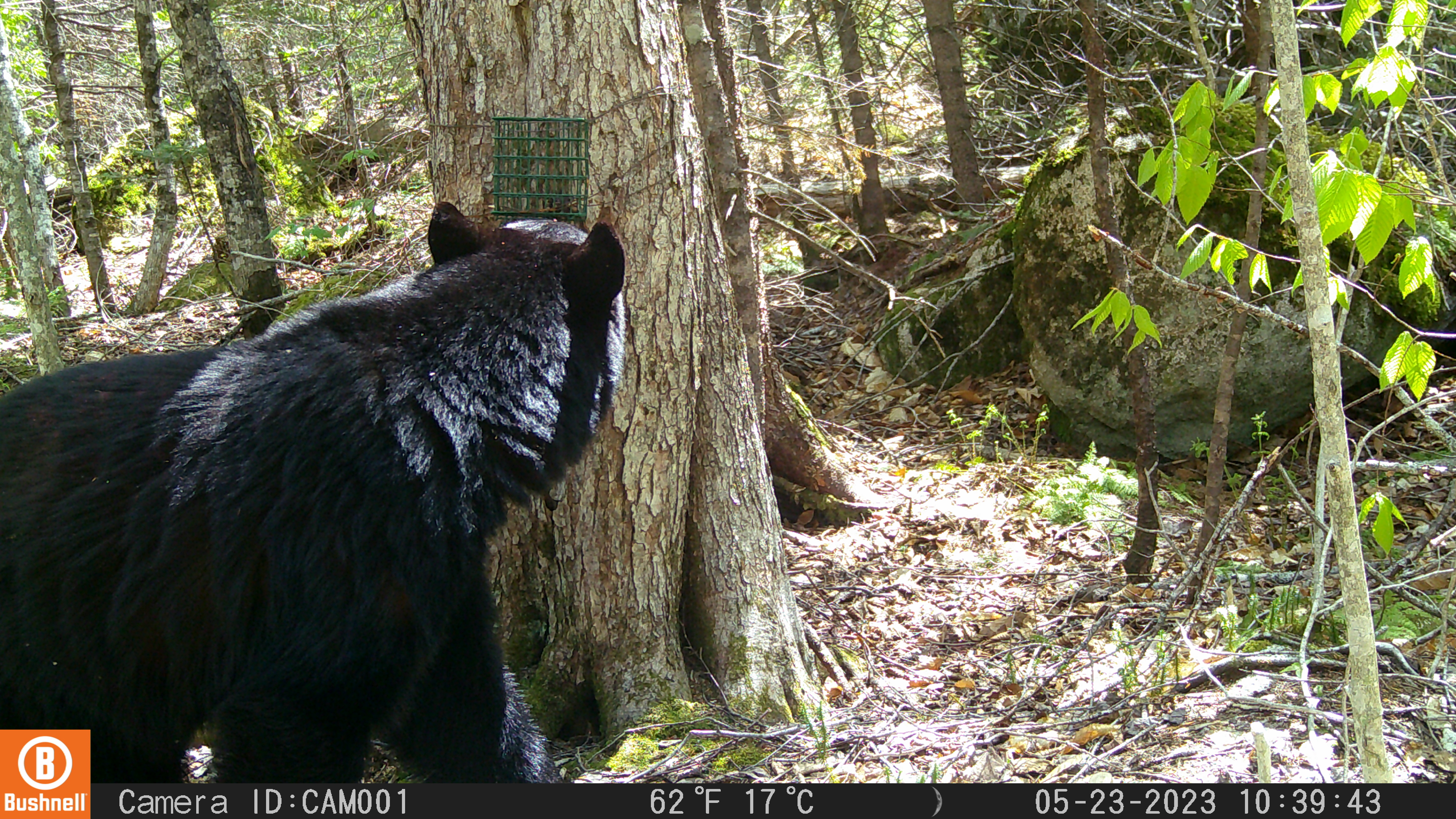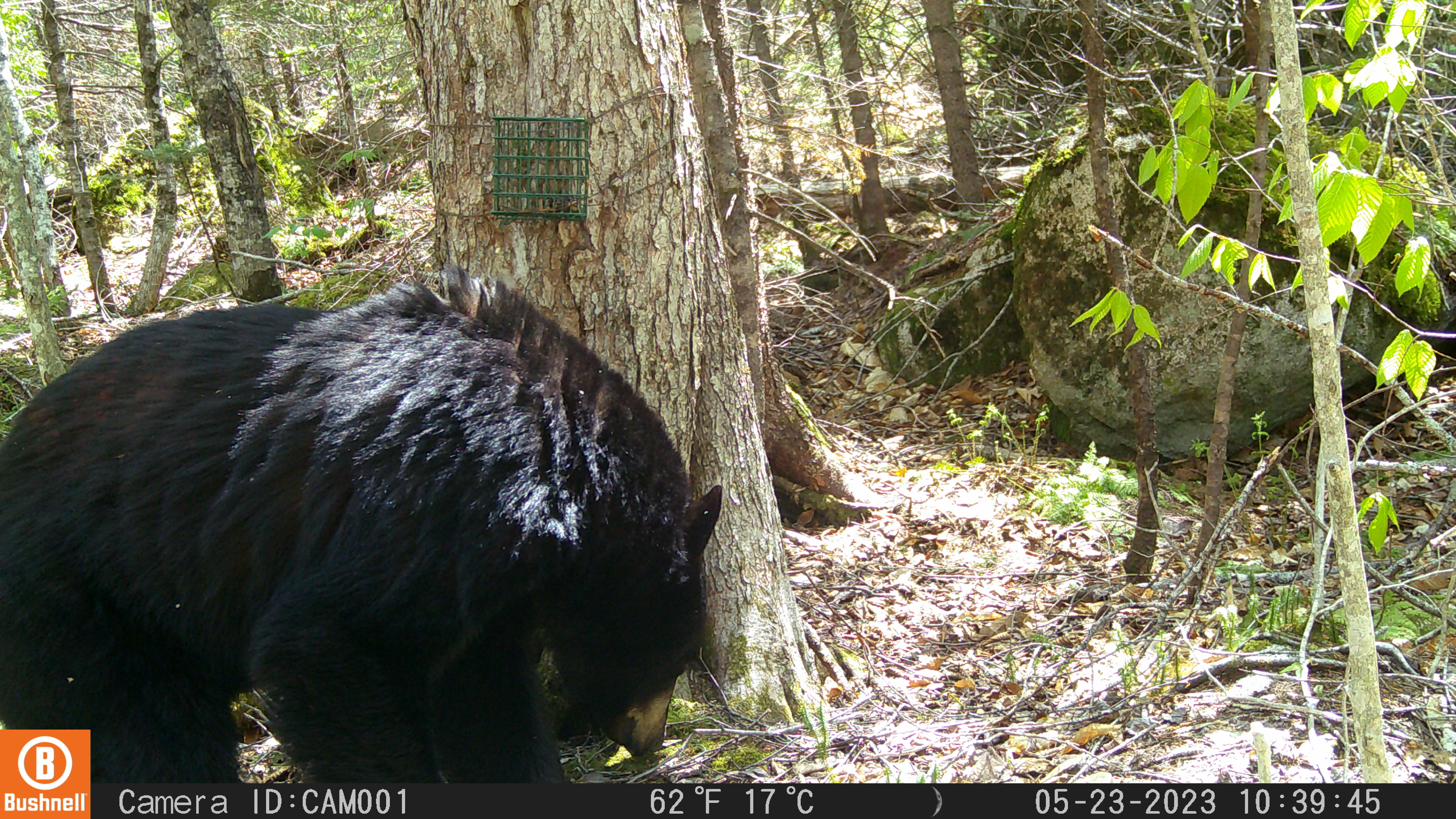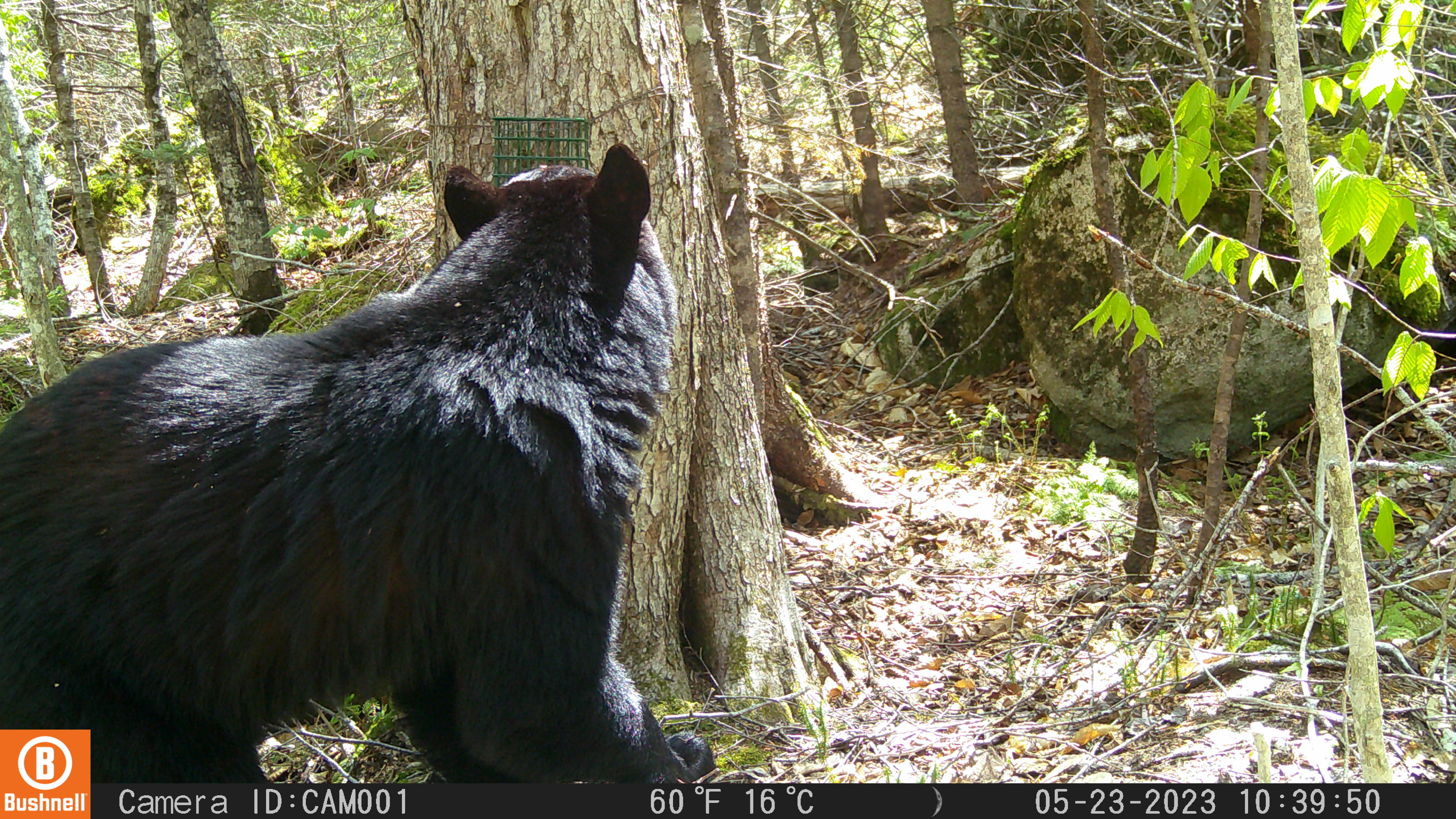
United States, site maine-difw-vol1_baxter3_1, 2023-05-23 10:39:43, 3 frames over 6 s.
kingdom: Animalia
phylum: Chordata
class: Mammalia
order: Carnivora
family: Ursidae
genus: Ursus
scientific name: Ursus americanus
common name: black bear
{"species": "black bear (Ursus americanus)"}